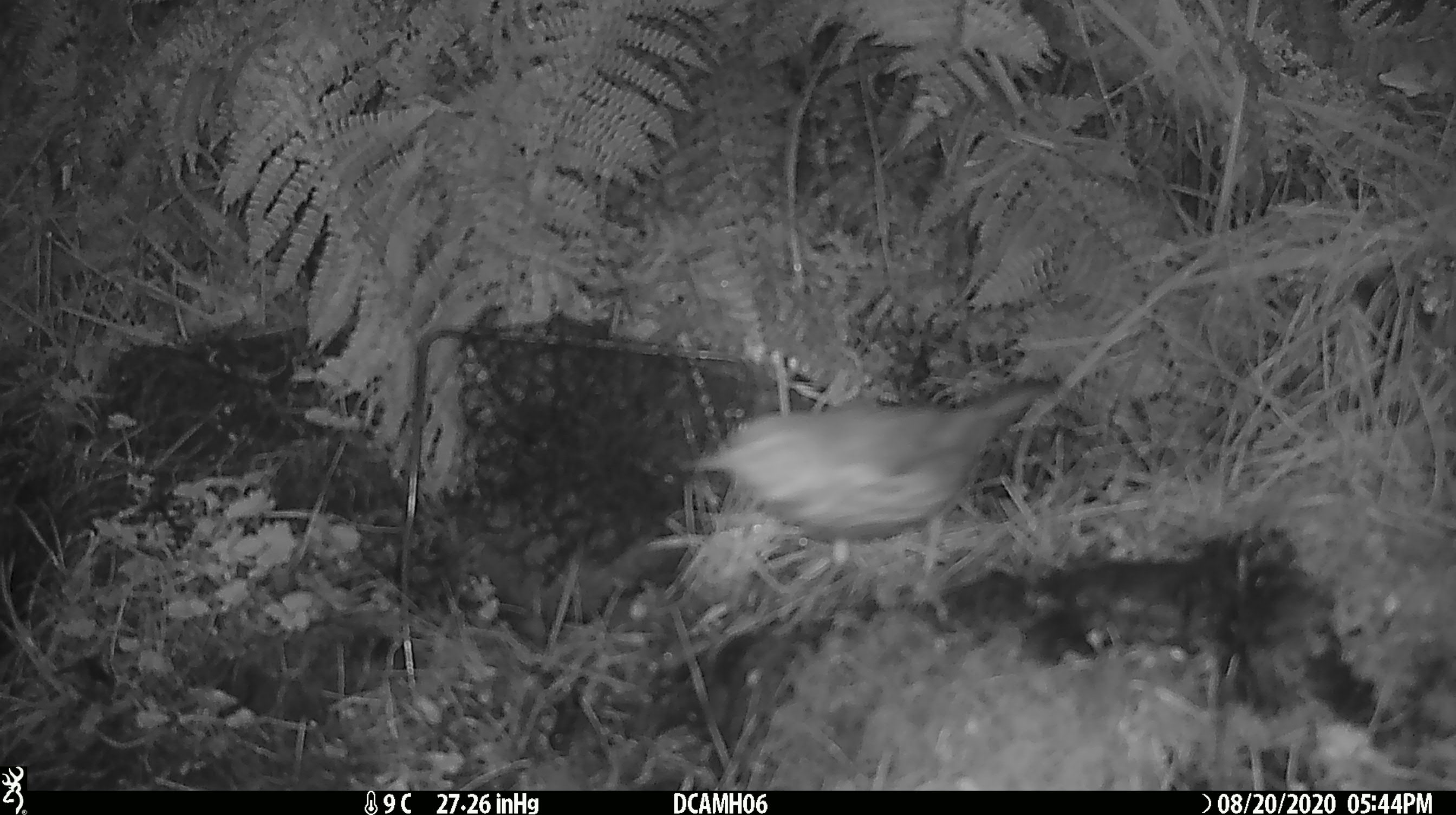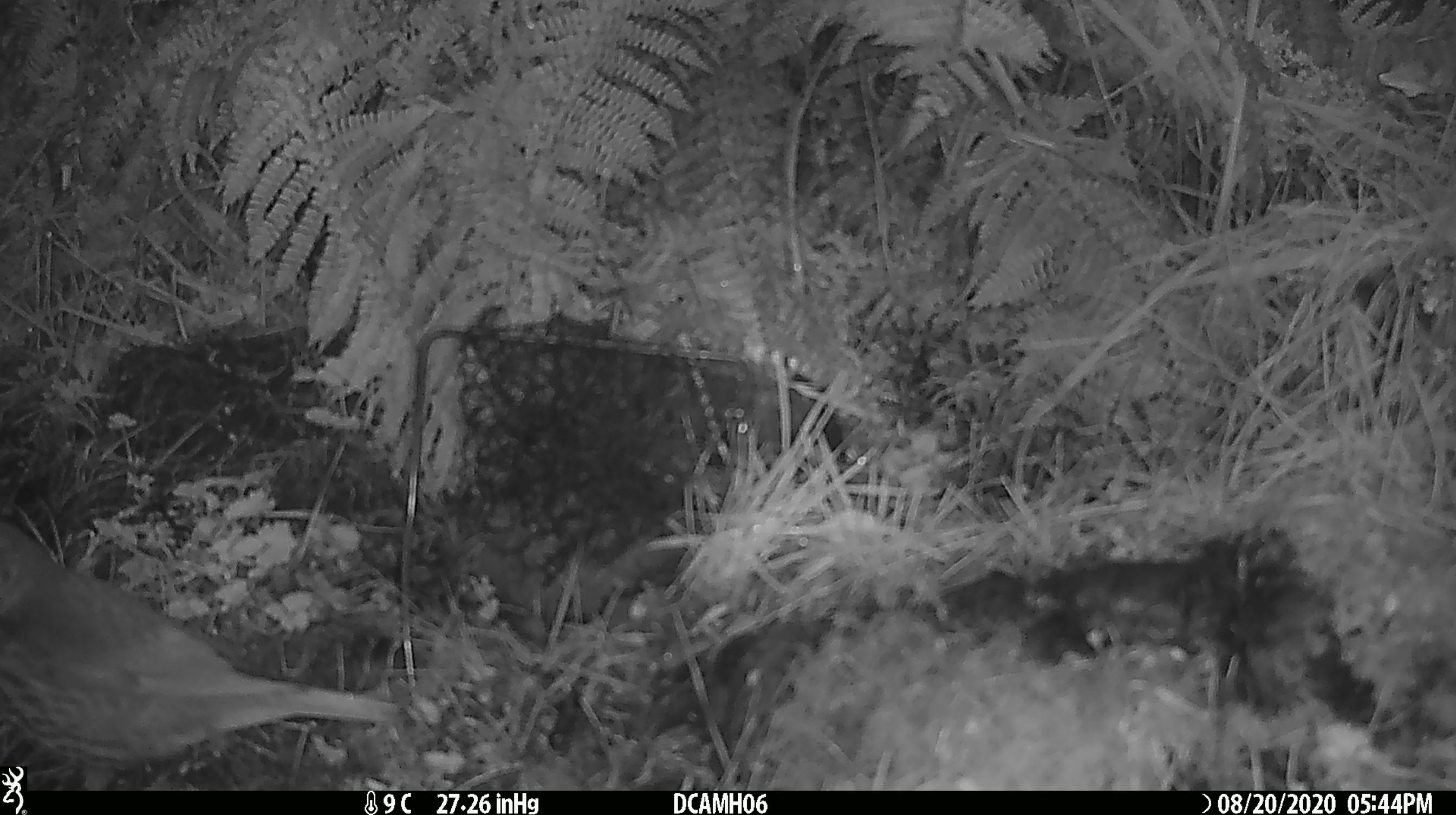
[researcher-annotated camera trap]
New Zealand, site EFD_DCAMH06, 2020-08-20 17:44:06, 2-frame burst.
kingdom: Animalia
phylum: Chordata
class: Aves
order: Passeriformes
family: Turdidae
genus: Turdus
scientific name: Turdus philomelos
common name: song thrush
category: thrush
Thrush (song thrush) (Turdus philomelos).